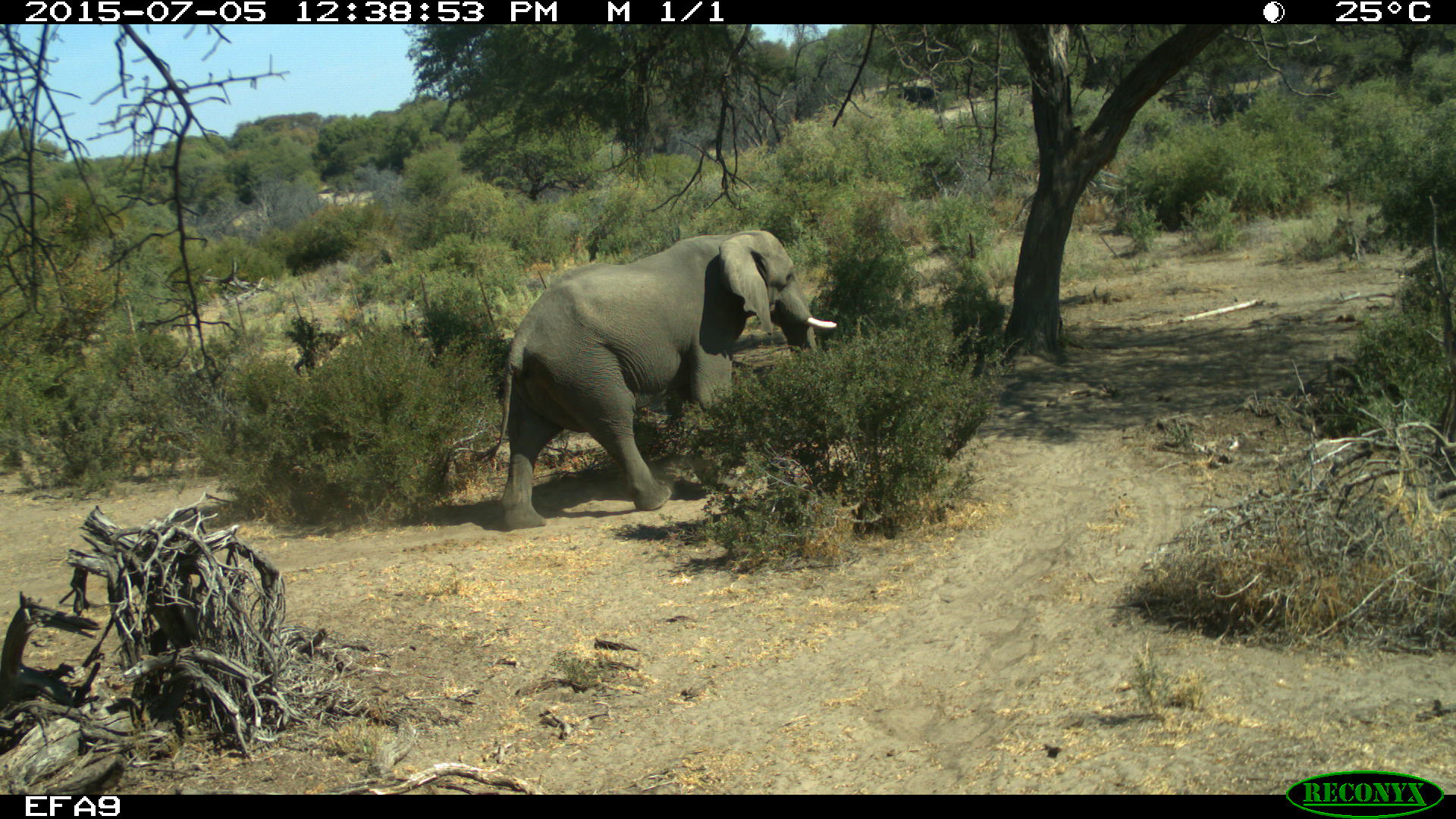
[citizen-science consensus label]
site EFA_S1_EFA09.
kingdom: Animalia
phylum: Chordata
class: Mammalia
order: Proboscidea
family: Elephantidae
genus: Loxodonta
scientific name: Loxodonta africana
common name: african bush elephant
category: elephant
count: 1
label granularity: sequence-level